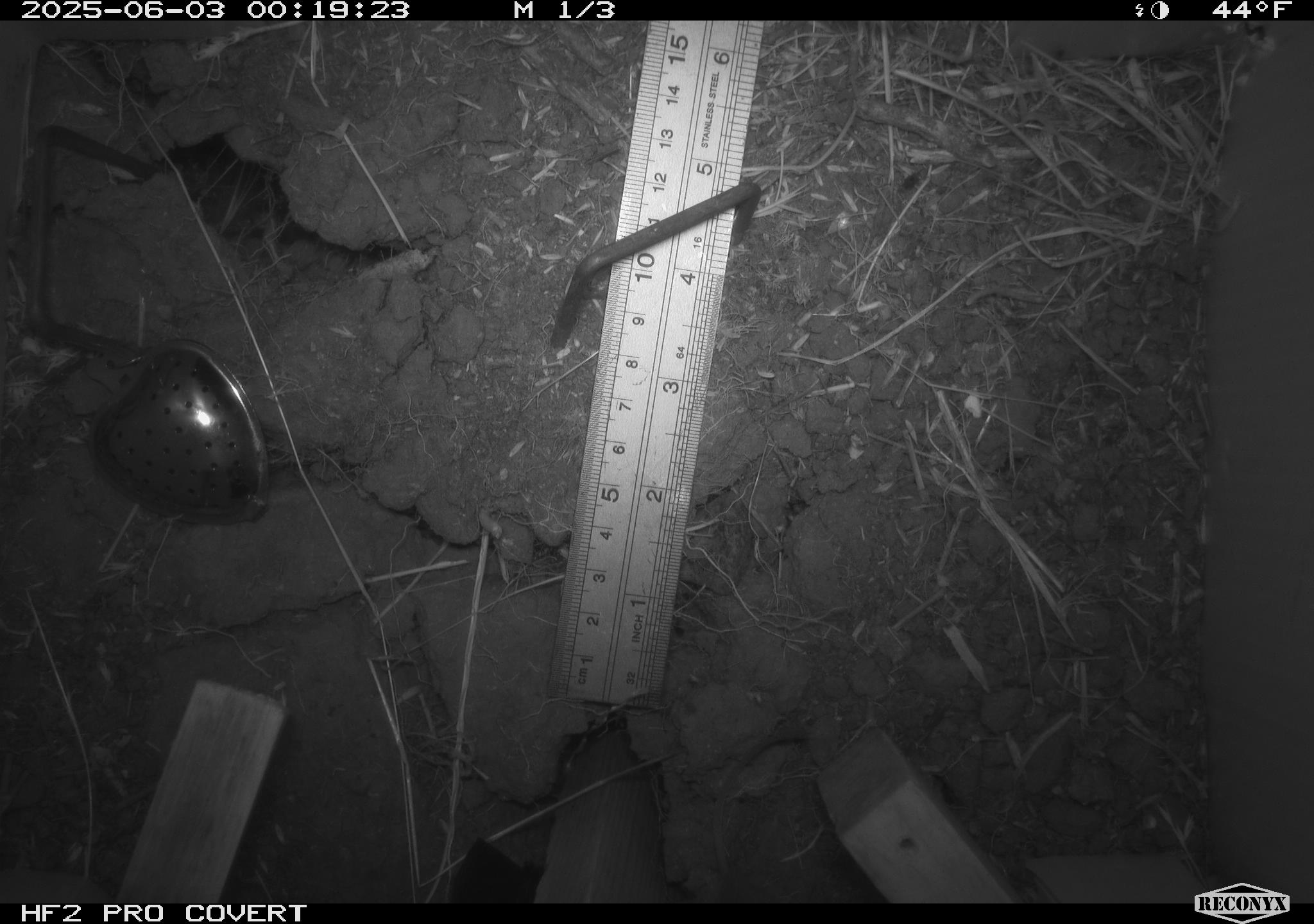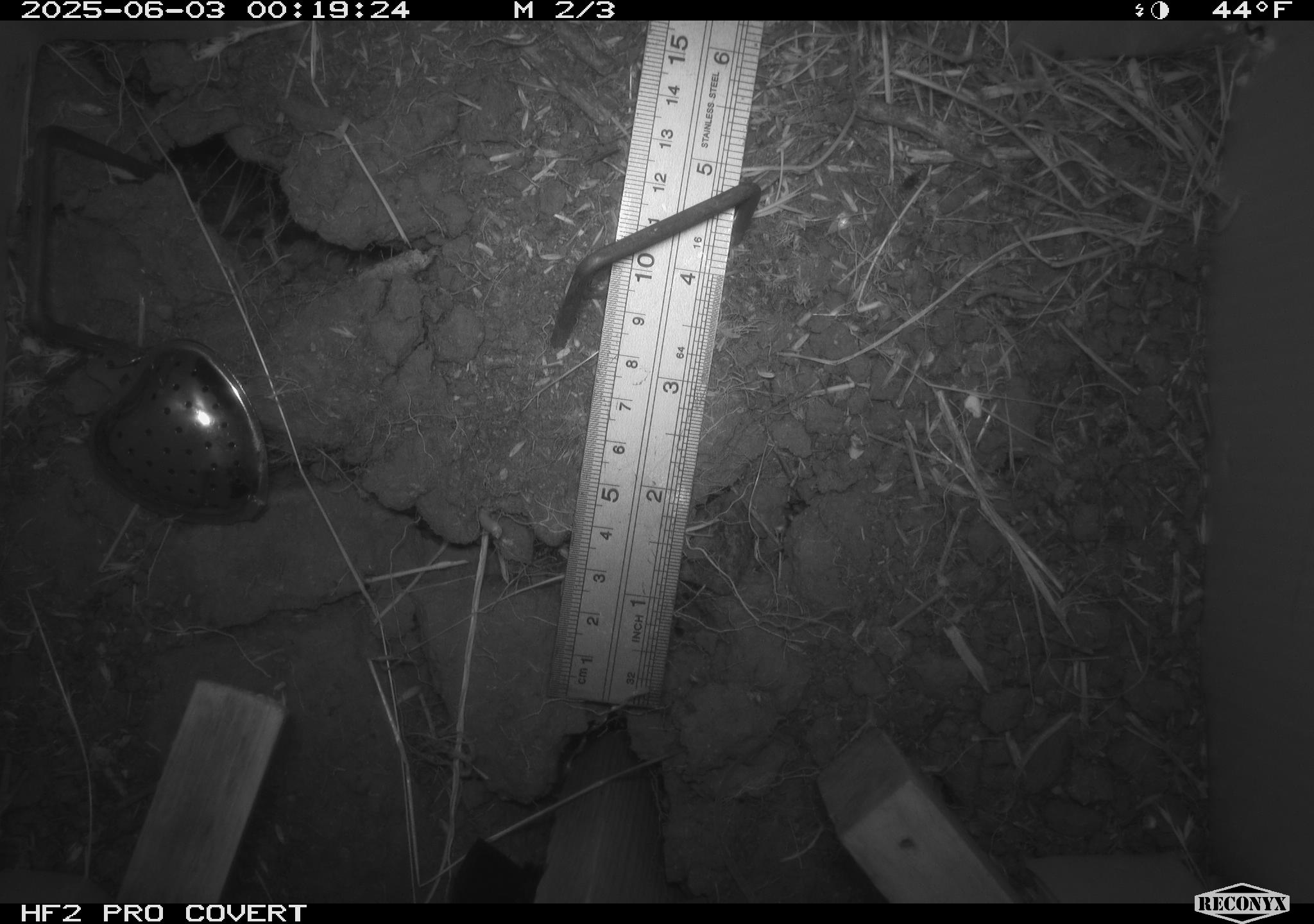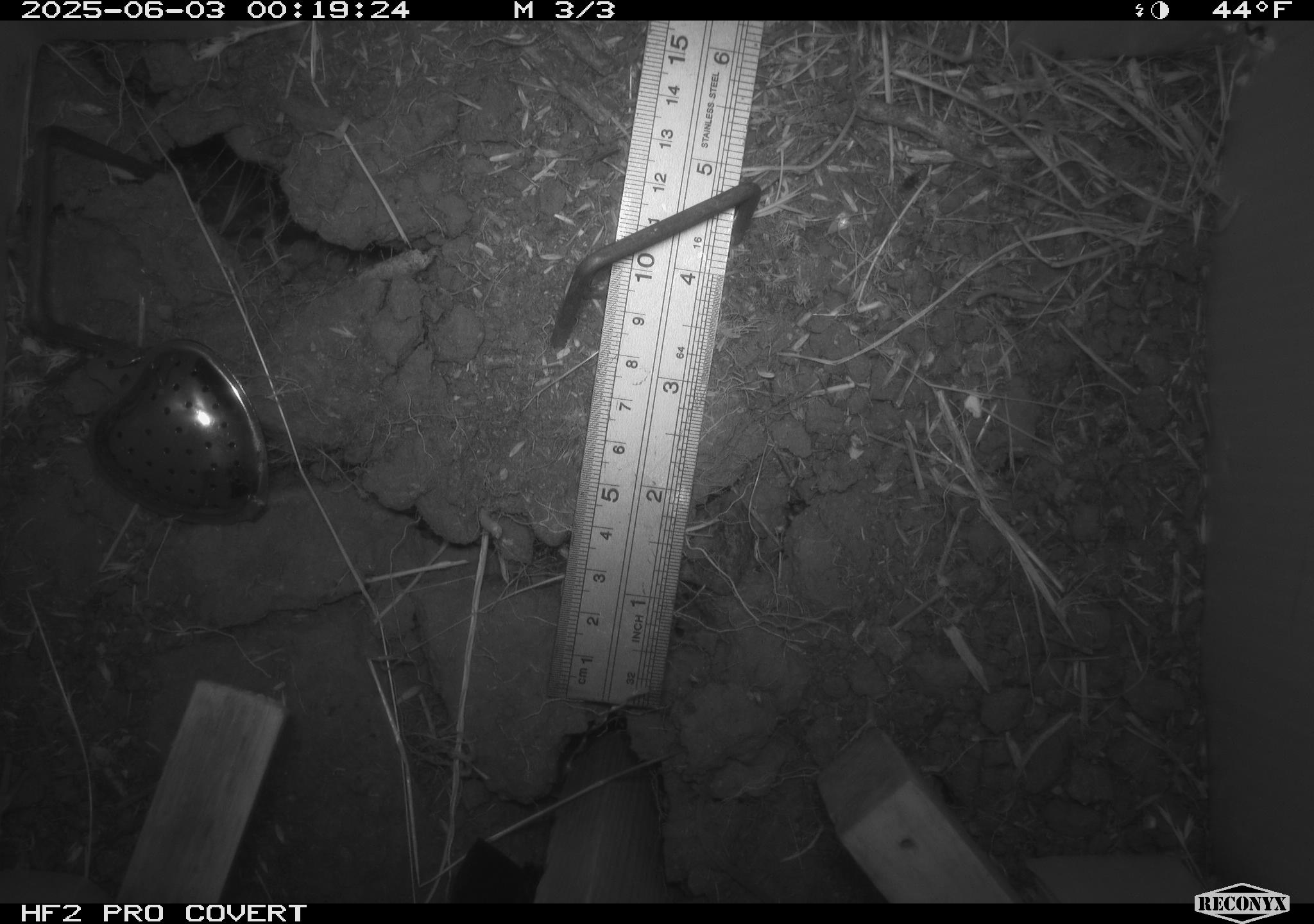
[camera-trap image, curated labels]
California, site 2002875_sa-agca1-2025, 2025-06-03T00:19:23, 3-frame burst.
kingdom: Animalia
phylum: Chordata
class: Mammalia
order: Rodentia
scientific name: Rodentia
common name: mouse species